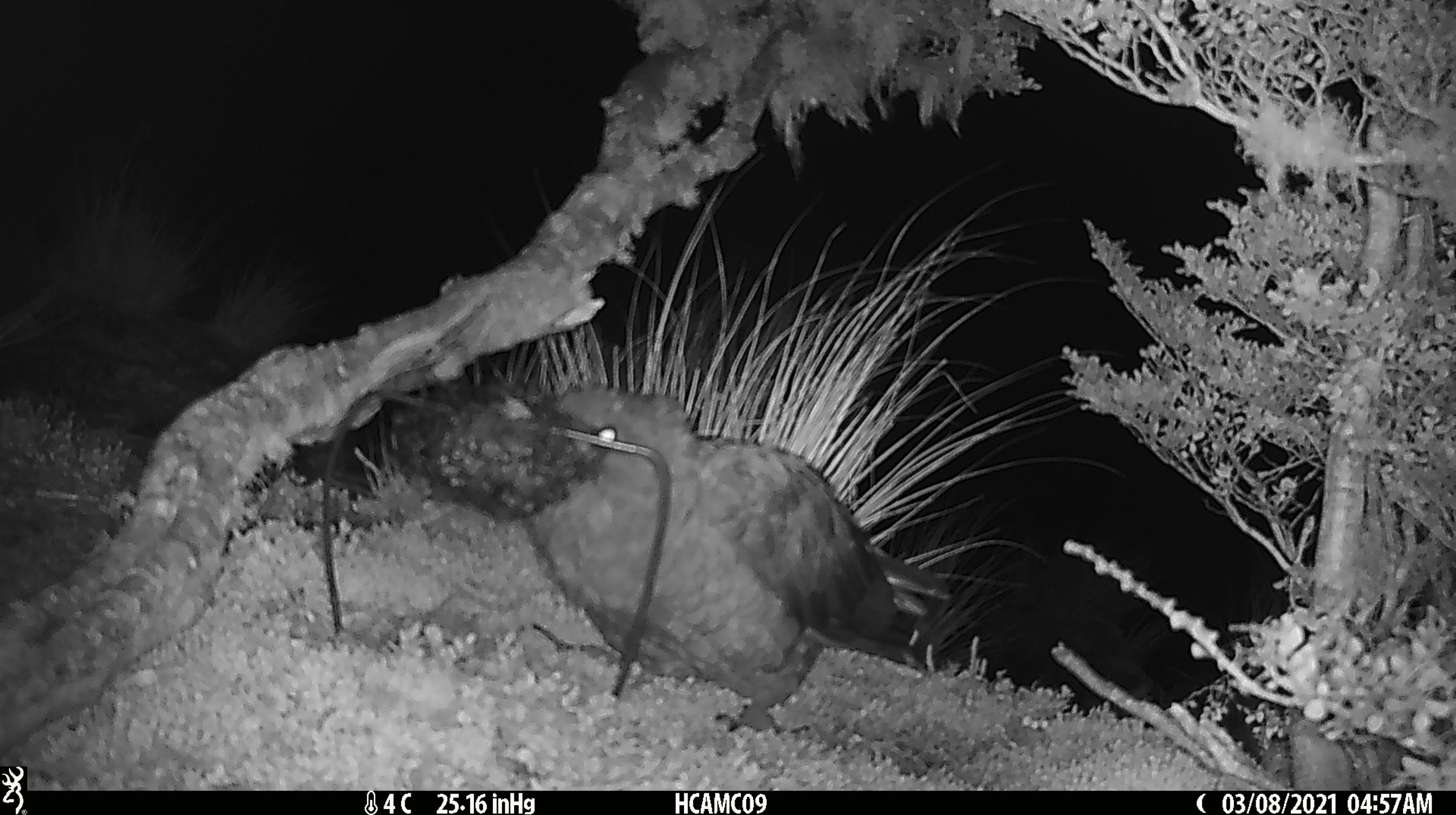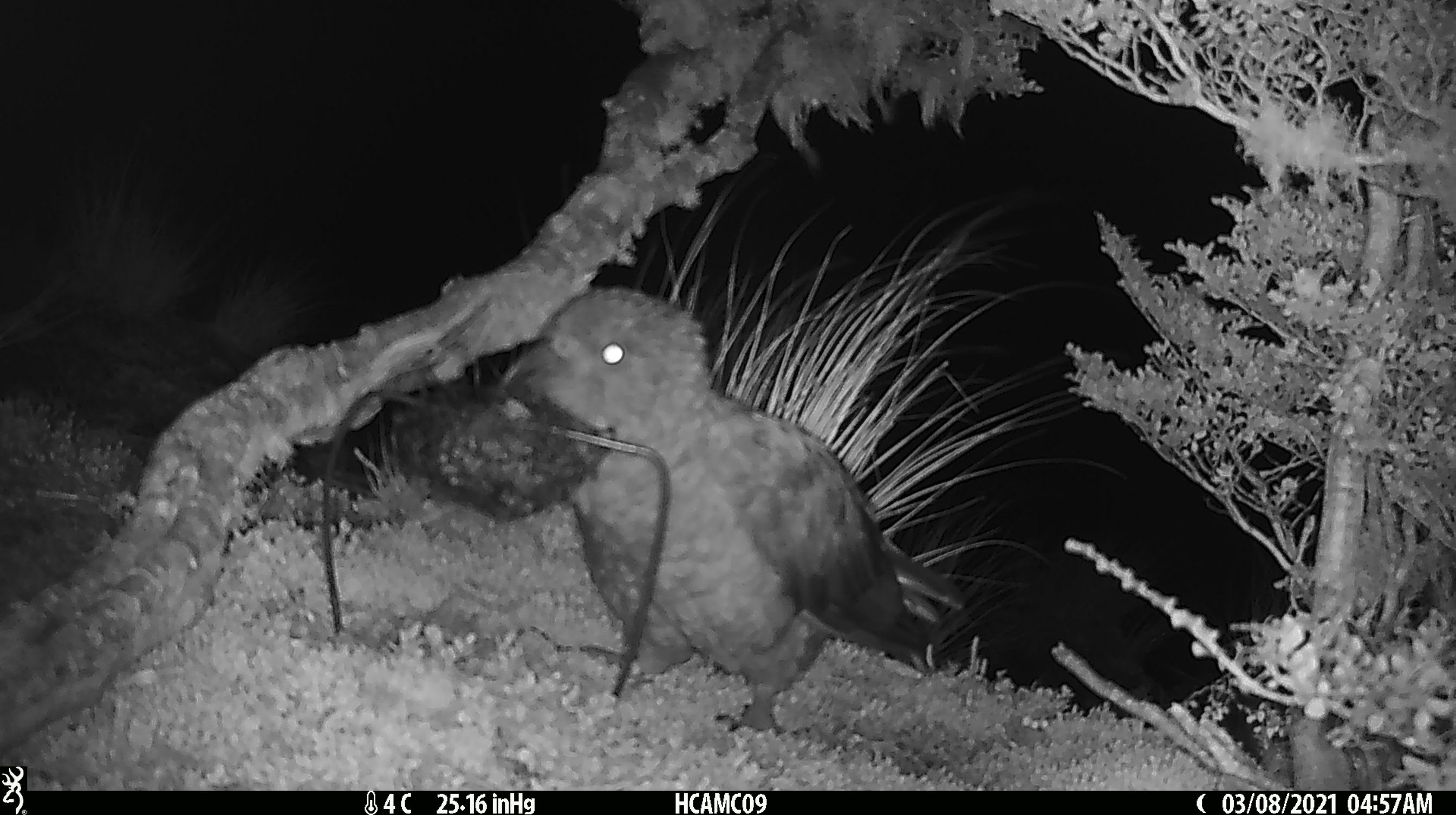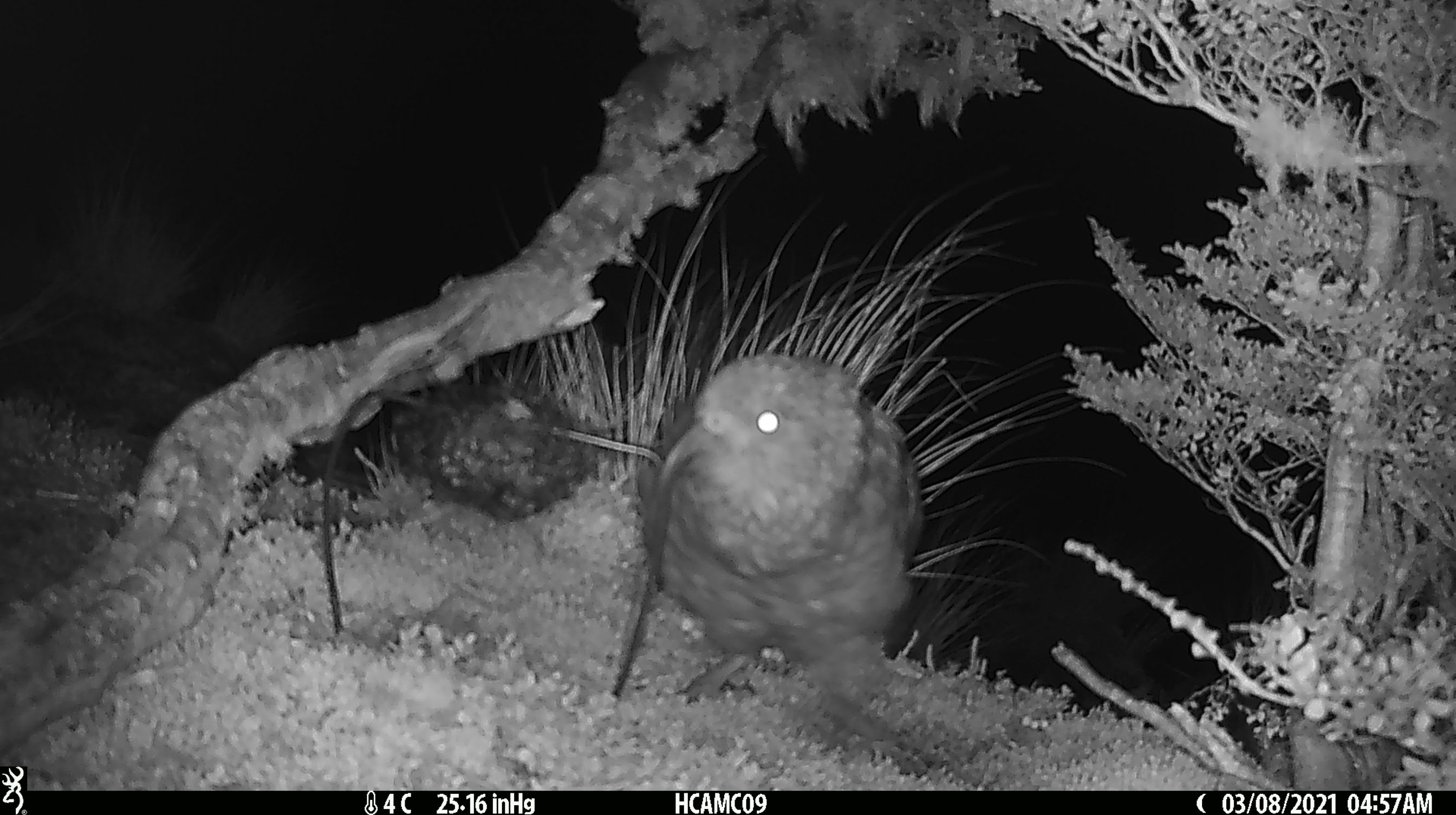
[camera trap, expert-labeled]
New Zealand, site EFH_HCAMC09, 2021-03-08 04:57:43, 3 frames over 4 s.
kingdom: Animalia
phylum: Chordata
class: Aves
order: Psittaciformes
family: Strigopidae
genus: Nestor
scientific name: Nestor notabilis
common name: kea